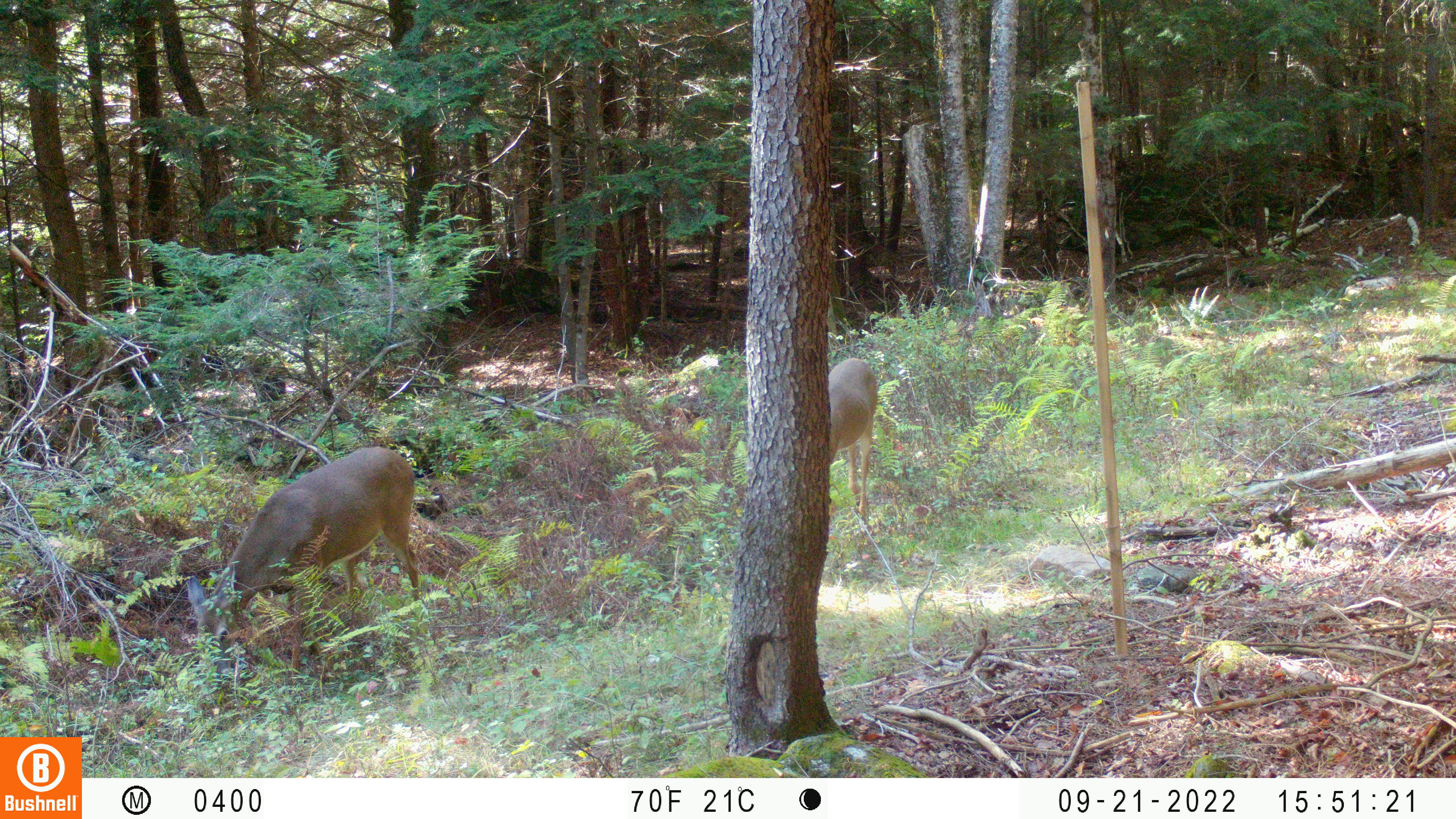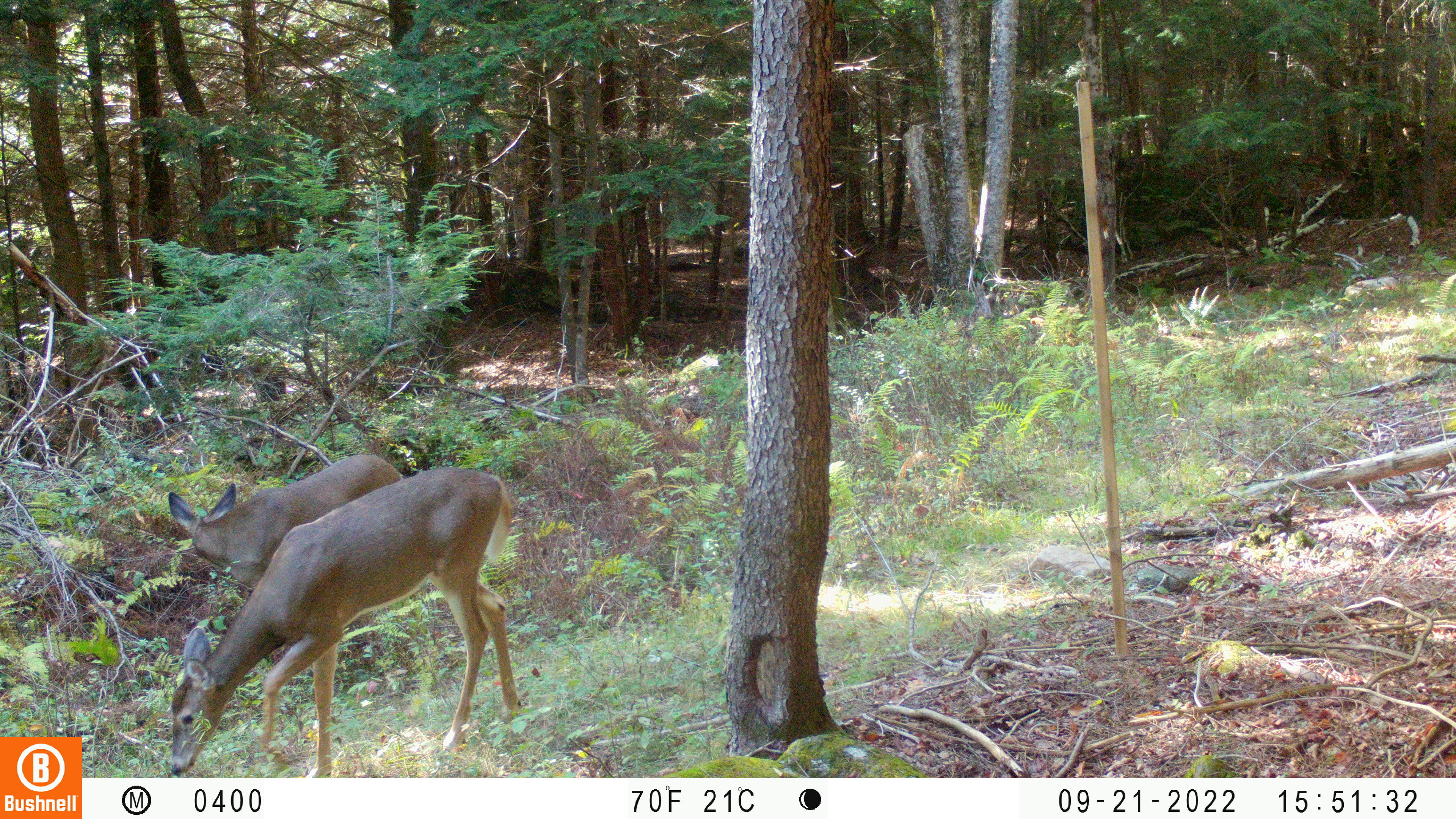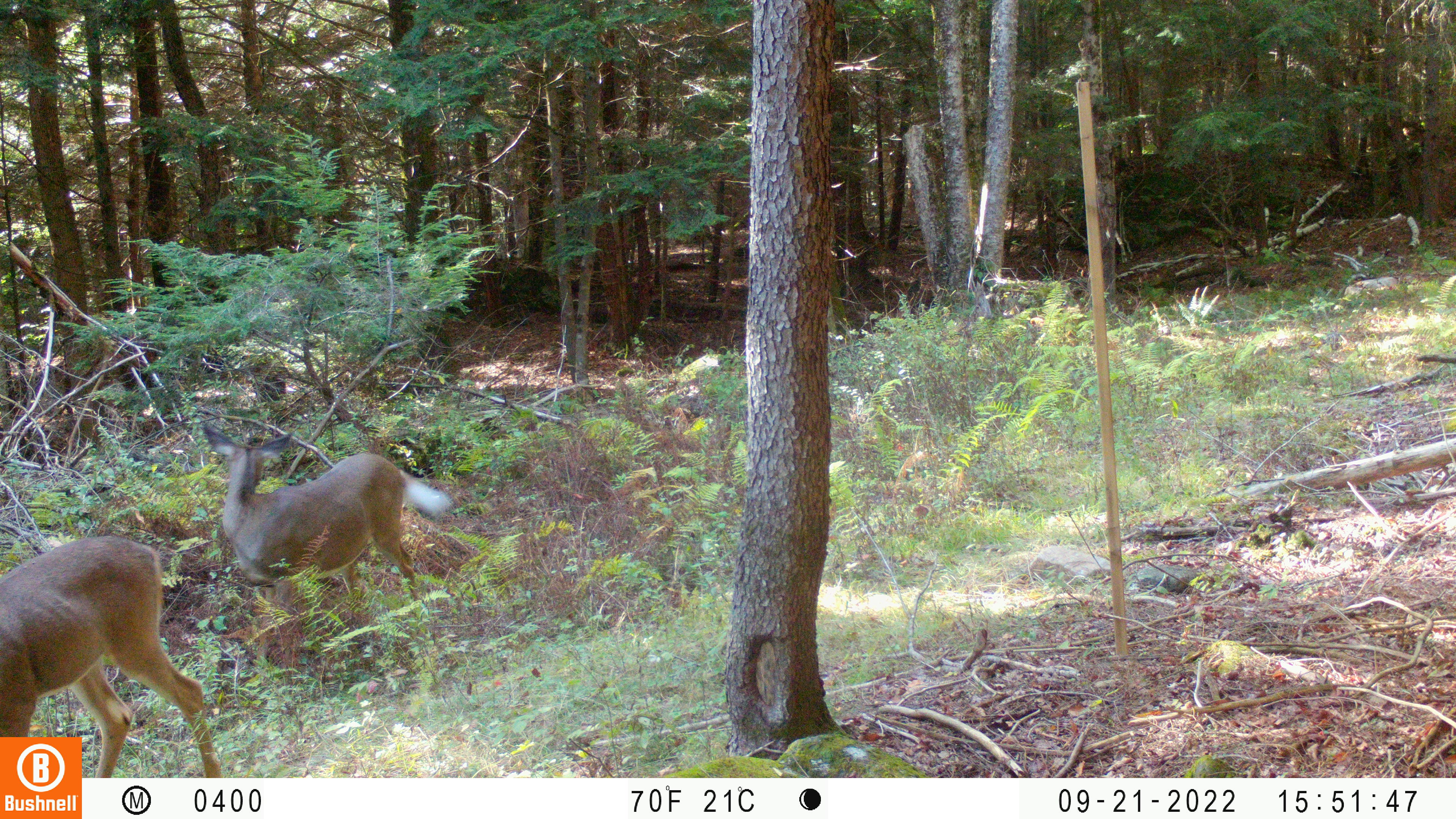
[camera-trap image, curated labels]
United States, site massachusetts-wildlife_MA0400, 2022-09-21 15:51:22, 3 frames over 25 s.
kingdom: Animalia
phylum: Chordata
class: Mammalia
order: Artiodactyla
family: Cervidae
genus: Odocoileus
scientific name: Odocoileus virginianus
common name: white-tailed deer